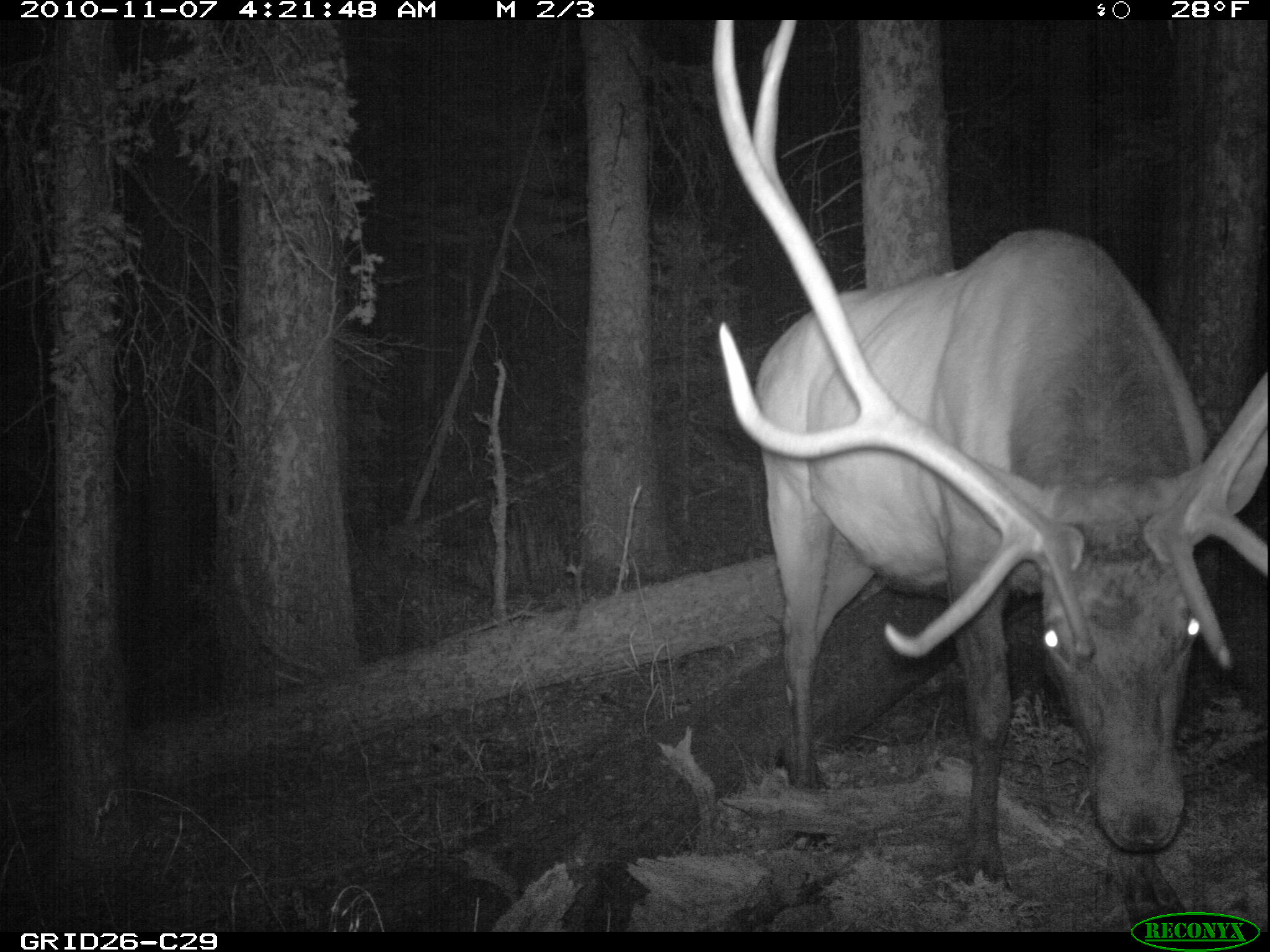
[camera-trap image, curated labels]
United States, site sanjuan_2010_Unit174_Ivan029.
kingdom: Animalia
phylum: Chordata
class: Mammalia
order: Artiodactyla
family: Cervidae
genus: Cervus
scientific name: Cervus elaphus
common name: red deer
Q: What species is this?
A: Cervus elaphus (red deer).